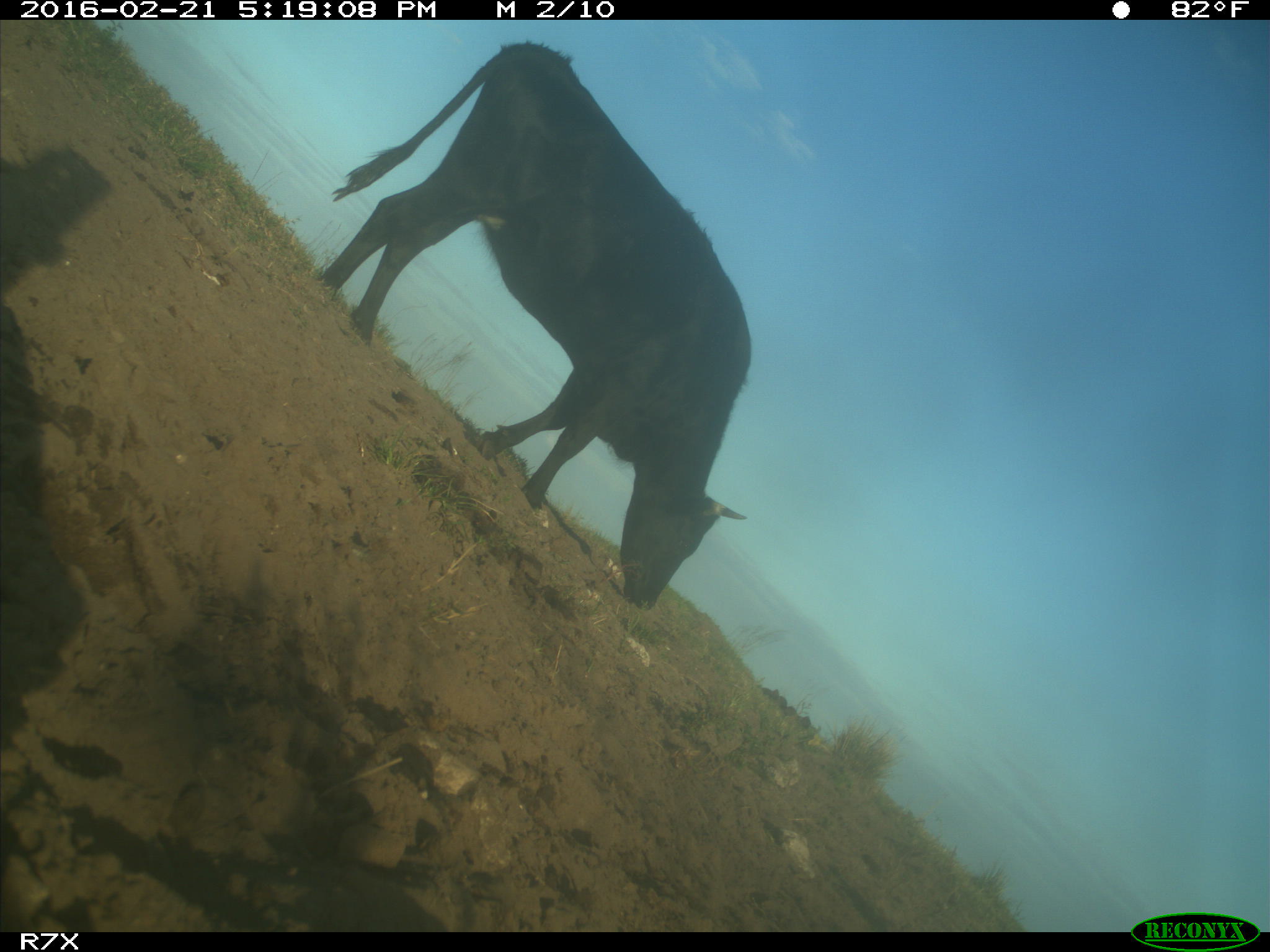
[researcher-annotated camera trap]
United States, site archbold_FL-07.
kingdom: Animalia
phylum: Chordata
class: Mammalia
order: Artiodactyla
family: Bovidae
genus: Bos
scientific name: Bos taurus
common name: domestic cow